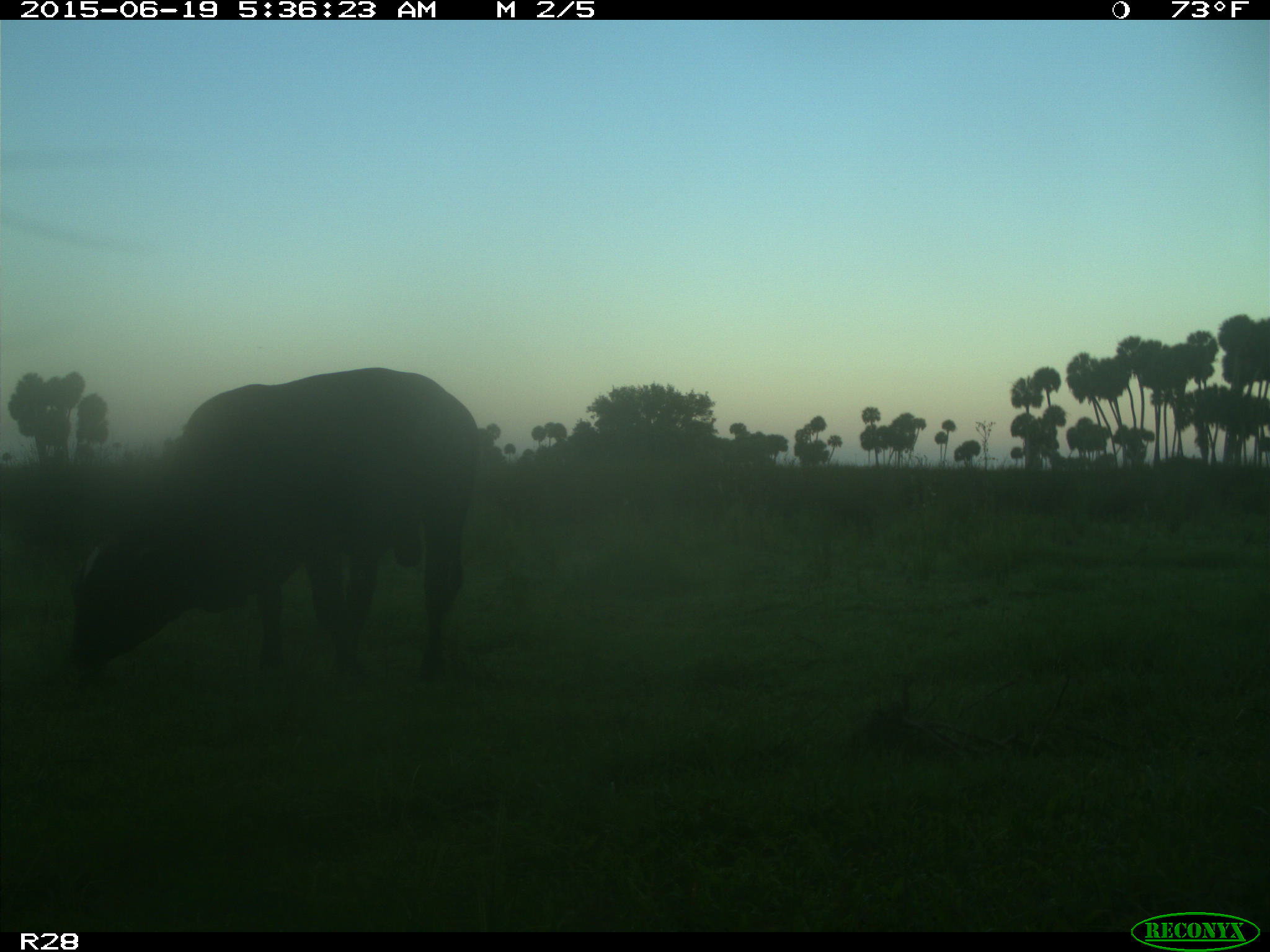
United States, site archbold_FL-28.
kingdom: Animalia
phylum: Chordata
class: Mammalia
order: Artiodactyla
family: Bovidae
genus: Bos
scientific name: Bos taurus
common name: domestic cow